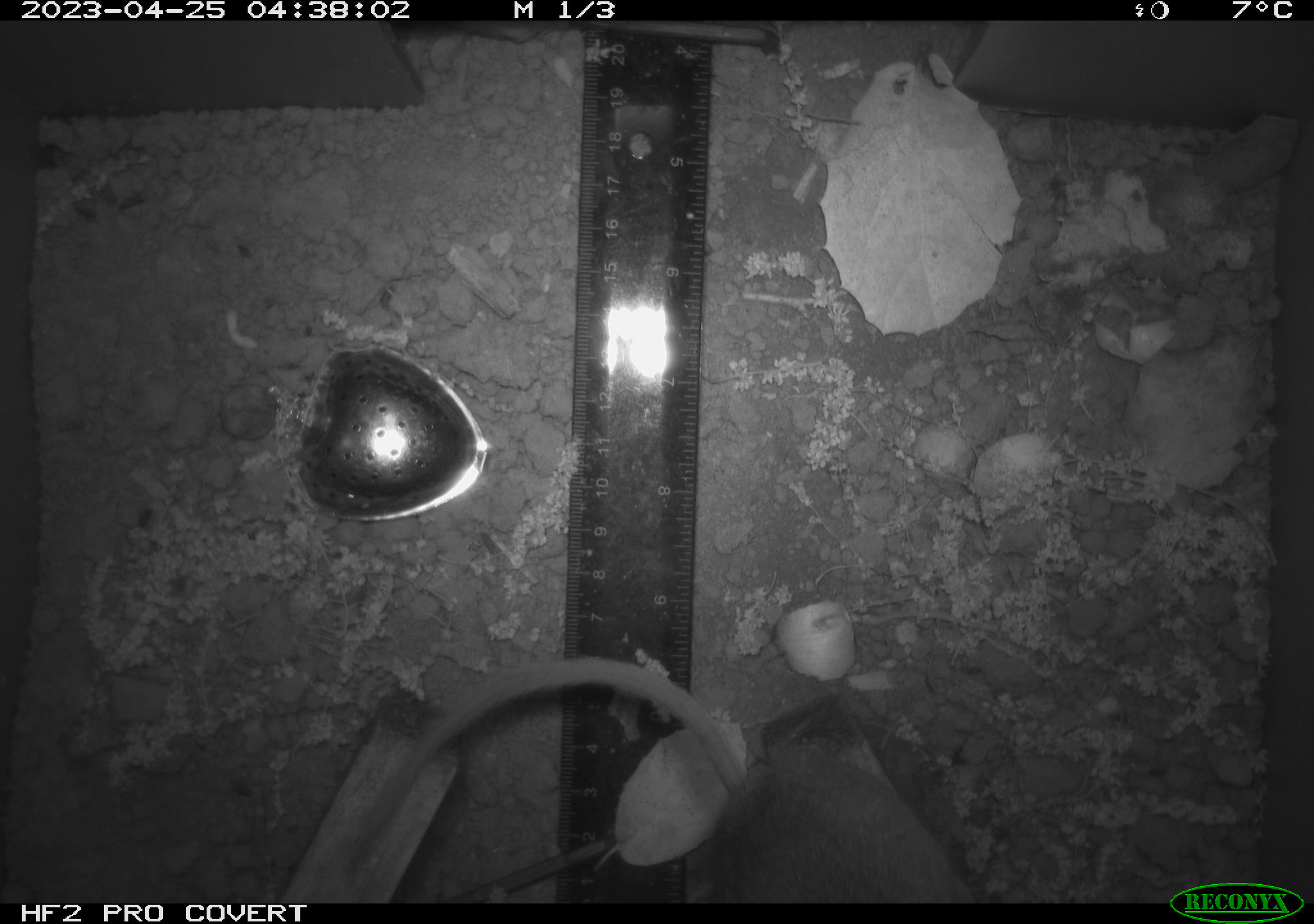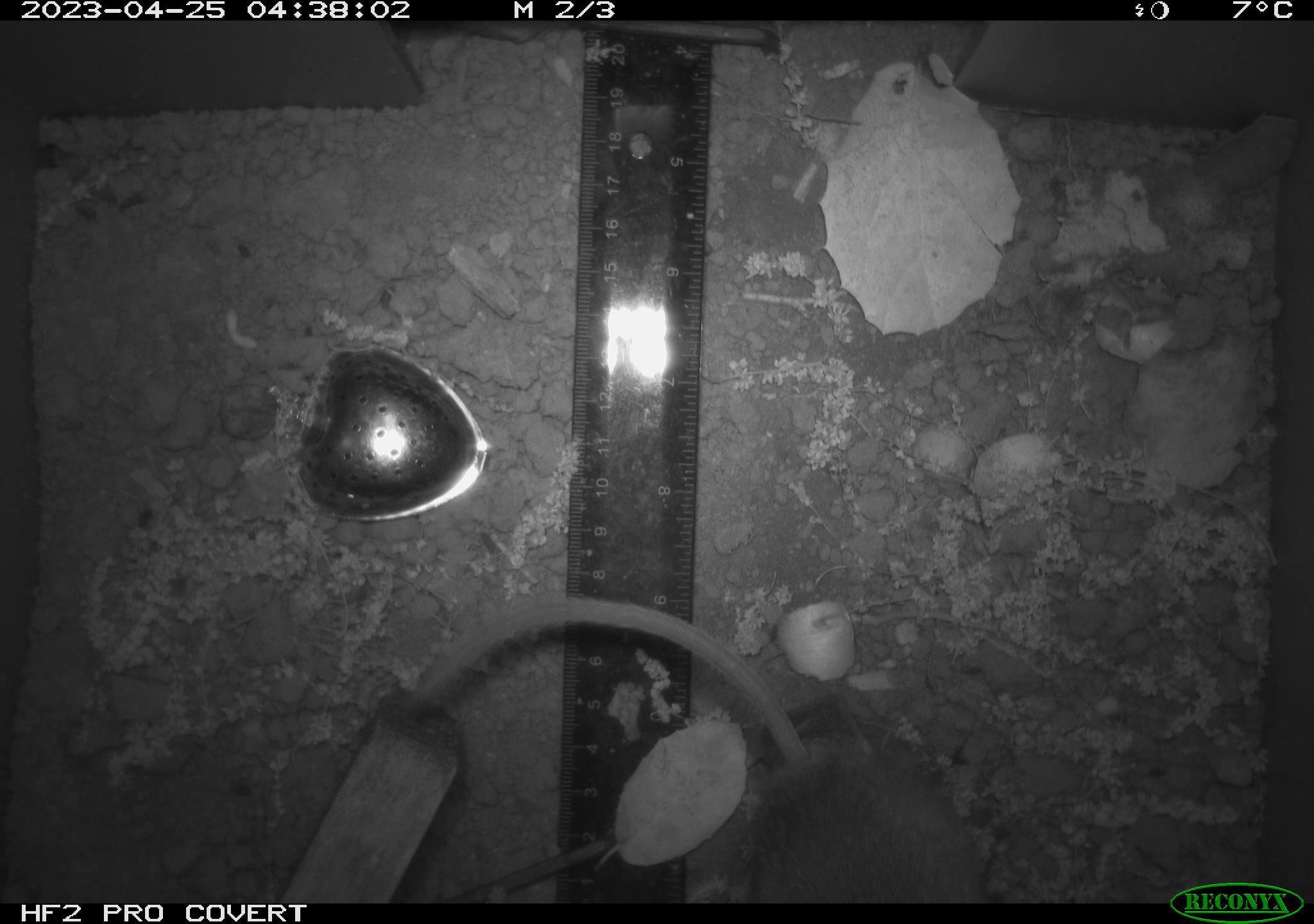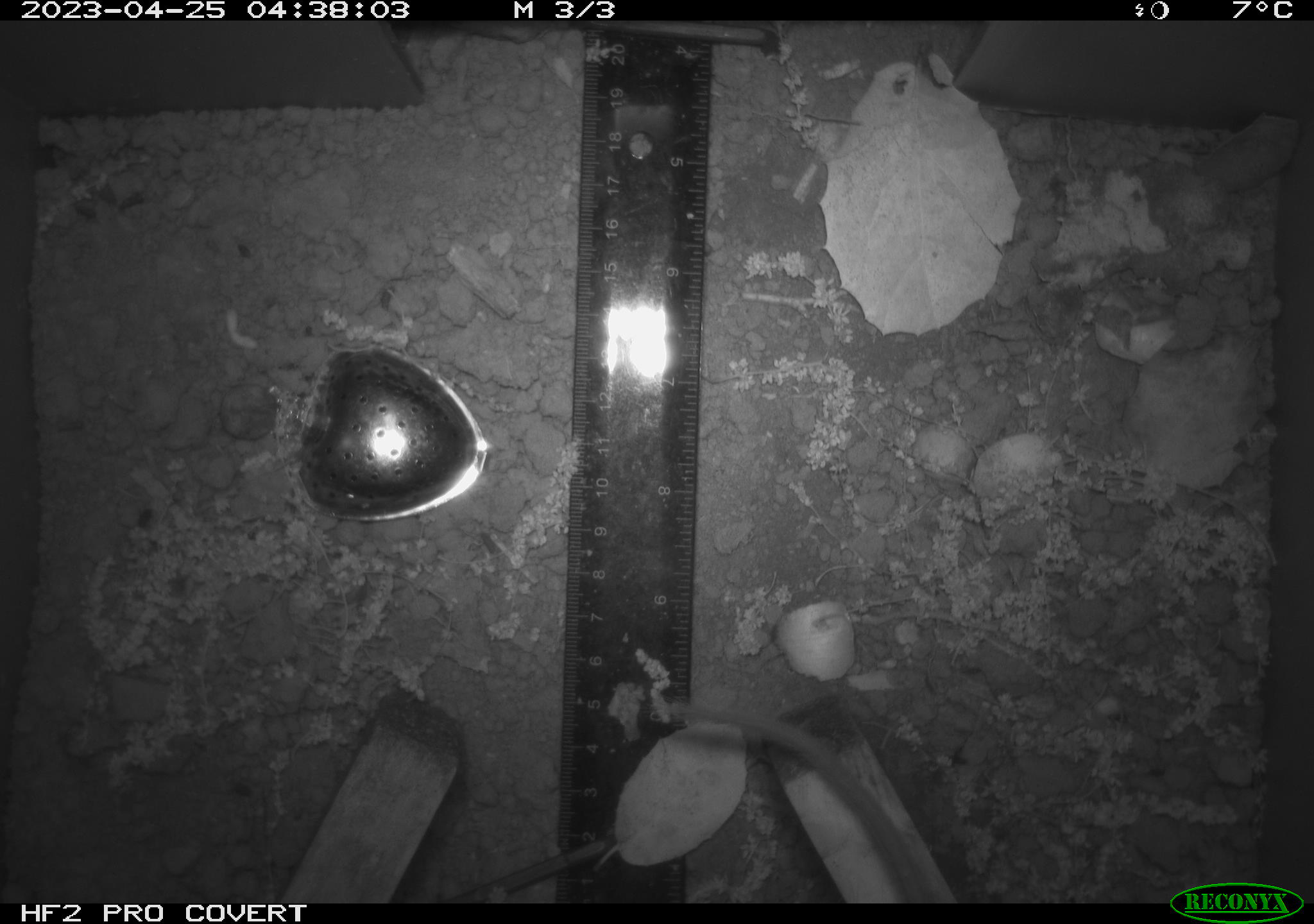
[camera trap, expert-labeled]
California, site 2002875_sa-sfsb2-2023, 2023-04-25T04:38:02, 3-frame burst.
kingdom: Animalia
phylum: Chordata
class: Mammalia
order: Rodentia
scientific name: Rodentia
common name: mouse species